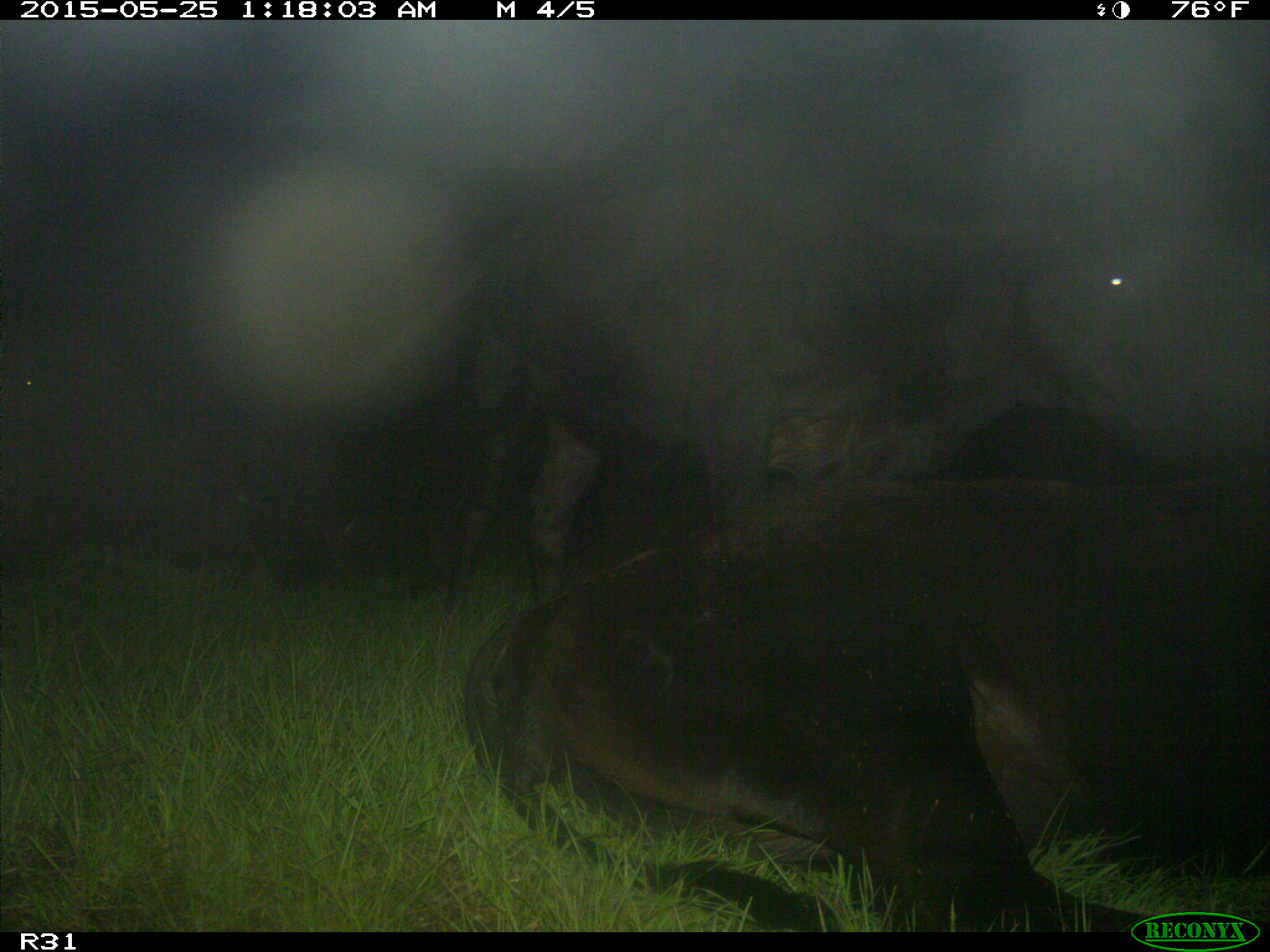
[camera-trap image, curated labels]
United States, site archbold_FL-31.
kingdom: Animalia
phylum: Chordata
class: Mammalia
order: Artiodactyla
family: Bovidae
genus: Bos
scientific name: Bos taurus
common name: domestic cow